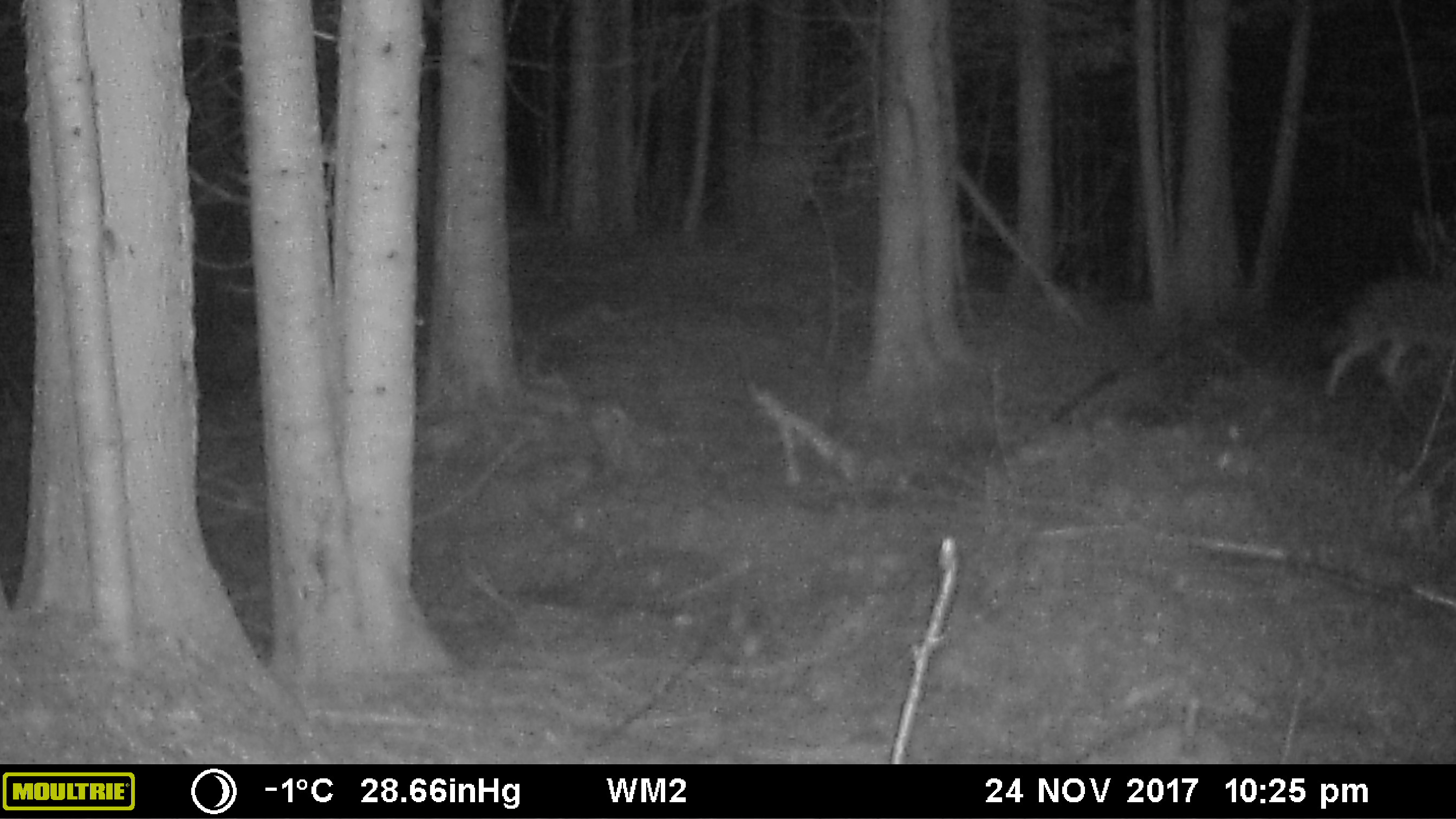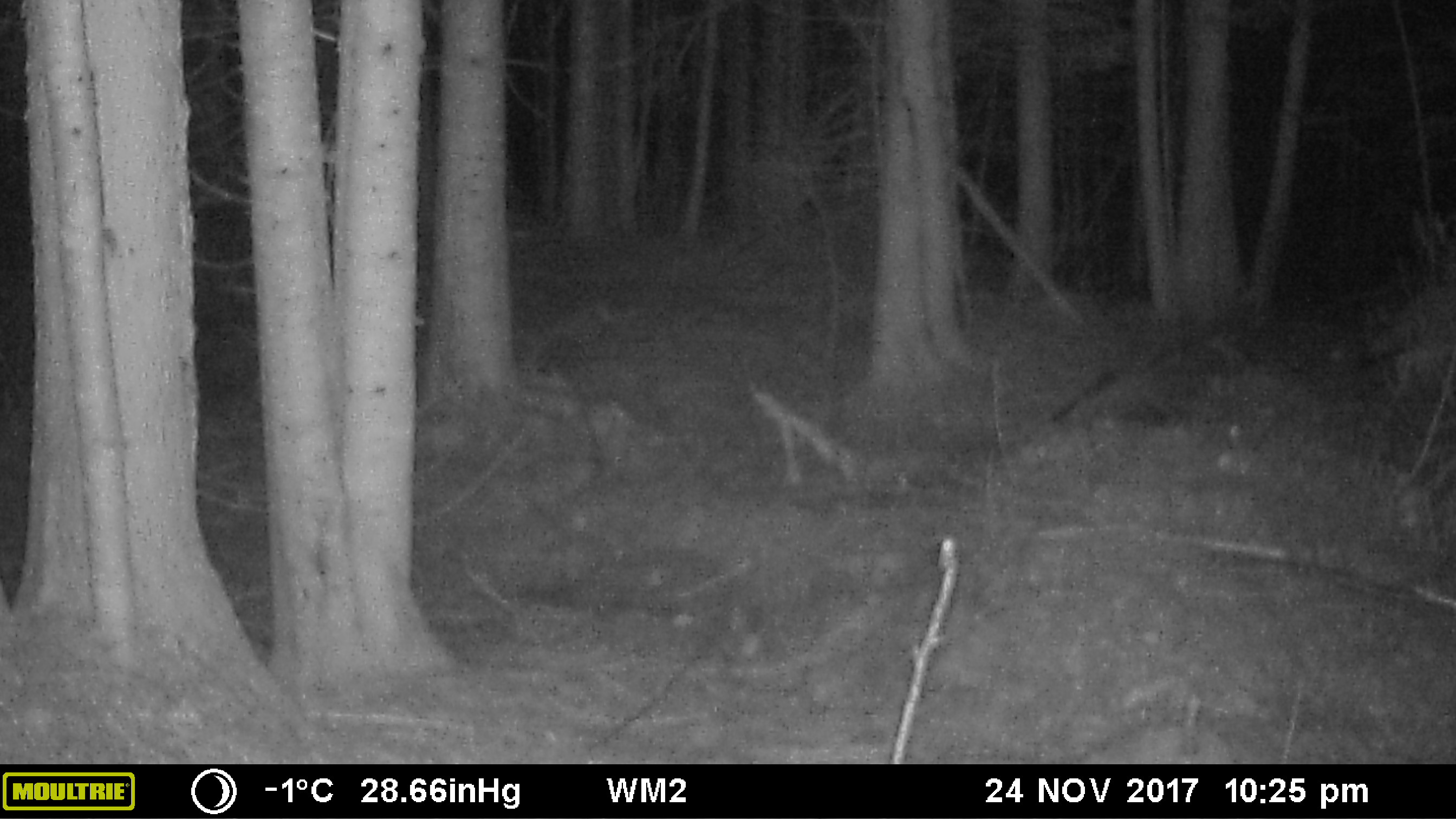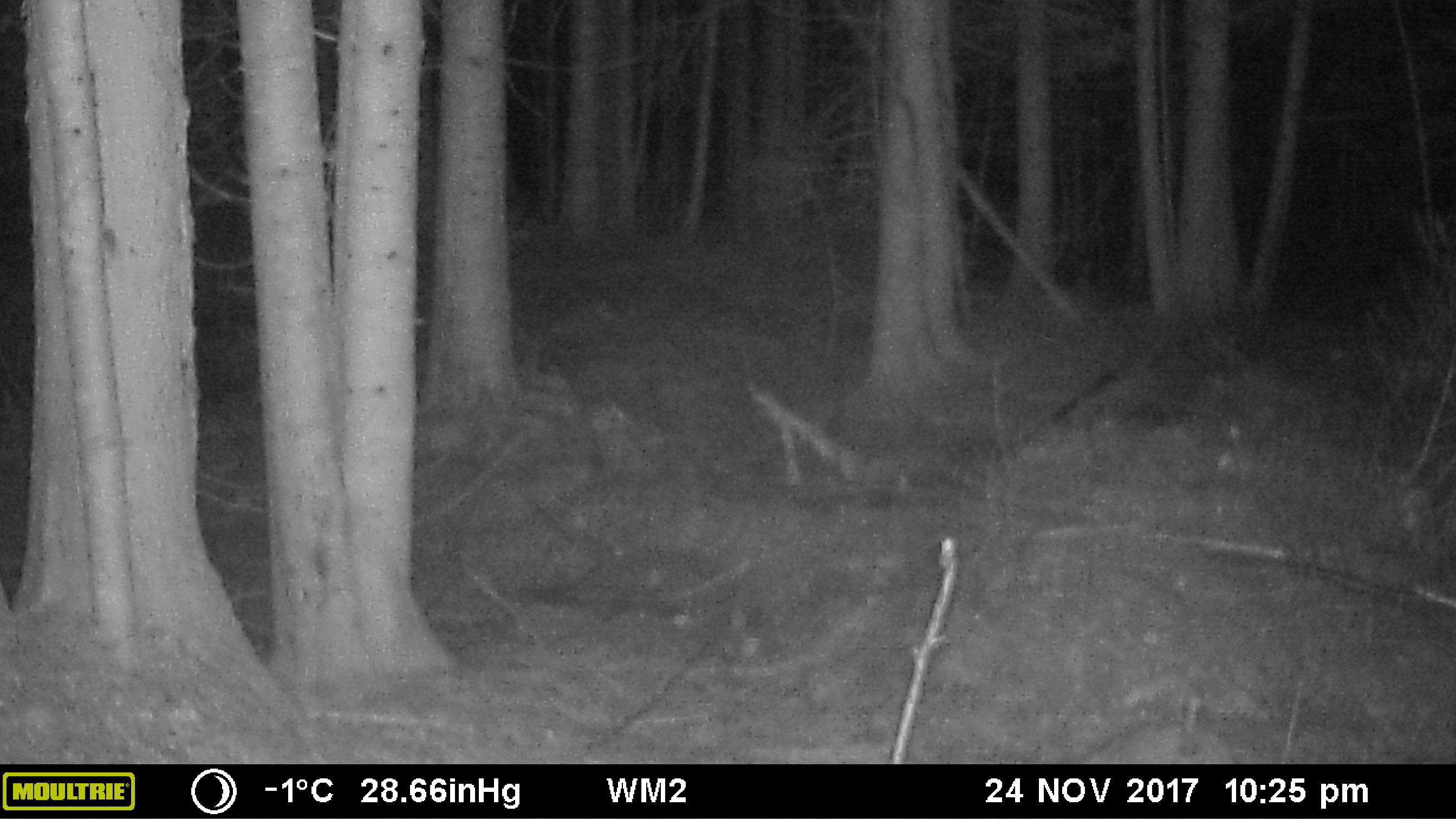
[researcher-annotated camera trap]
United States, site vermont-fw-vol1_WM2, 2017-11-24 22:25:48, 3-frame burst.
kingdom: Animalia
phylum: Chordata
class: Mammalia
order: Carnivora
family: Canidae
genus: Canis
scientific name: Canis latrans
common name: coyote